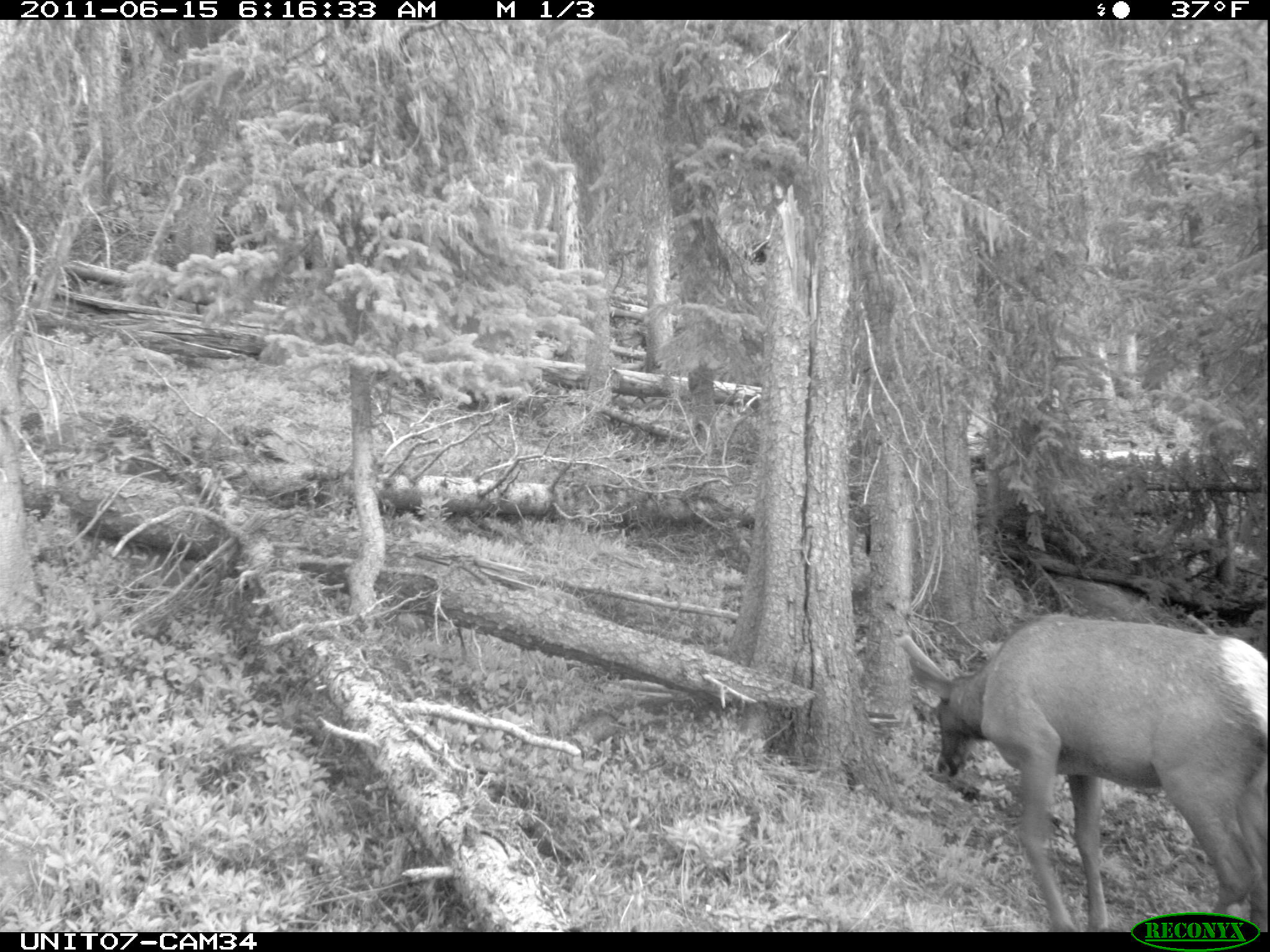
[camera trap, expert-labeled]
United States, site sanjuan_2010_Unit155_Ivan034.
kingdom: Animalia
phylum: Chordata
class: Mammalia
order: Artiodactyla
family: Cervidae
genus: Cervus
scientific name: Cervus elaphus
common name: red deer